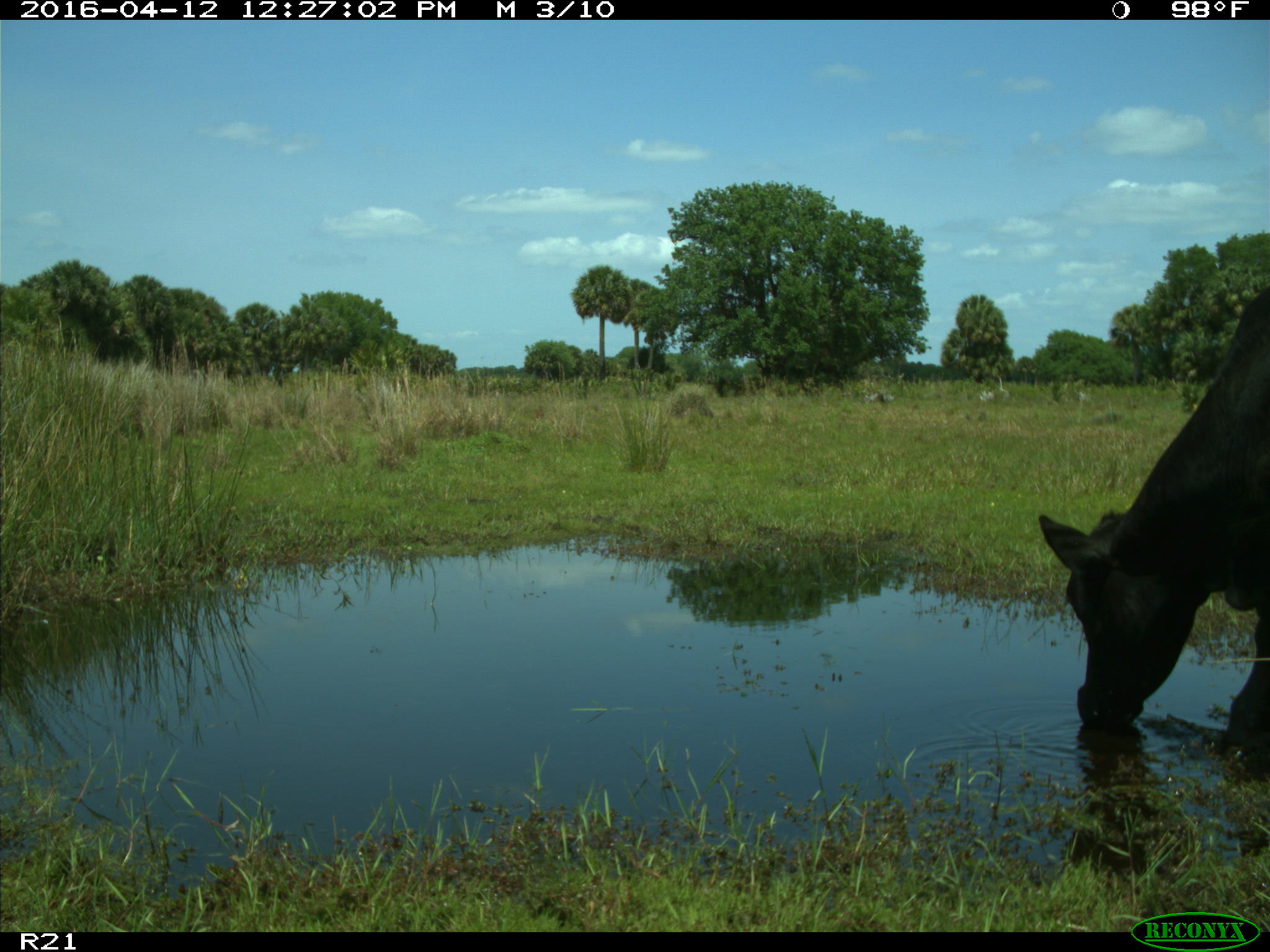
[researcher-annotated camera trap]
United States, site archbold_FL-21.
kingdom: Animalia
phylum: Chordata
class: Mammalia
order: Artiodactyla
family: Bovidae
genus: Bos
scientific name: Bos taurus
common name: domestic cow